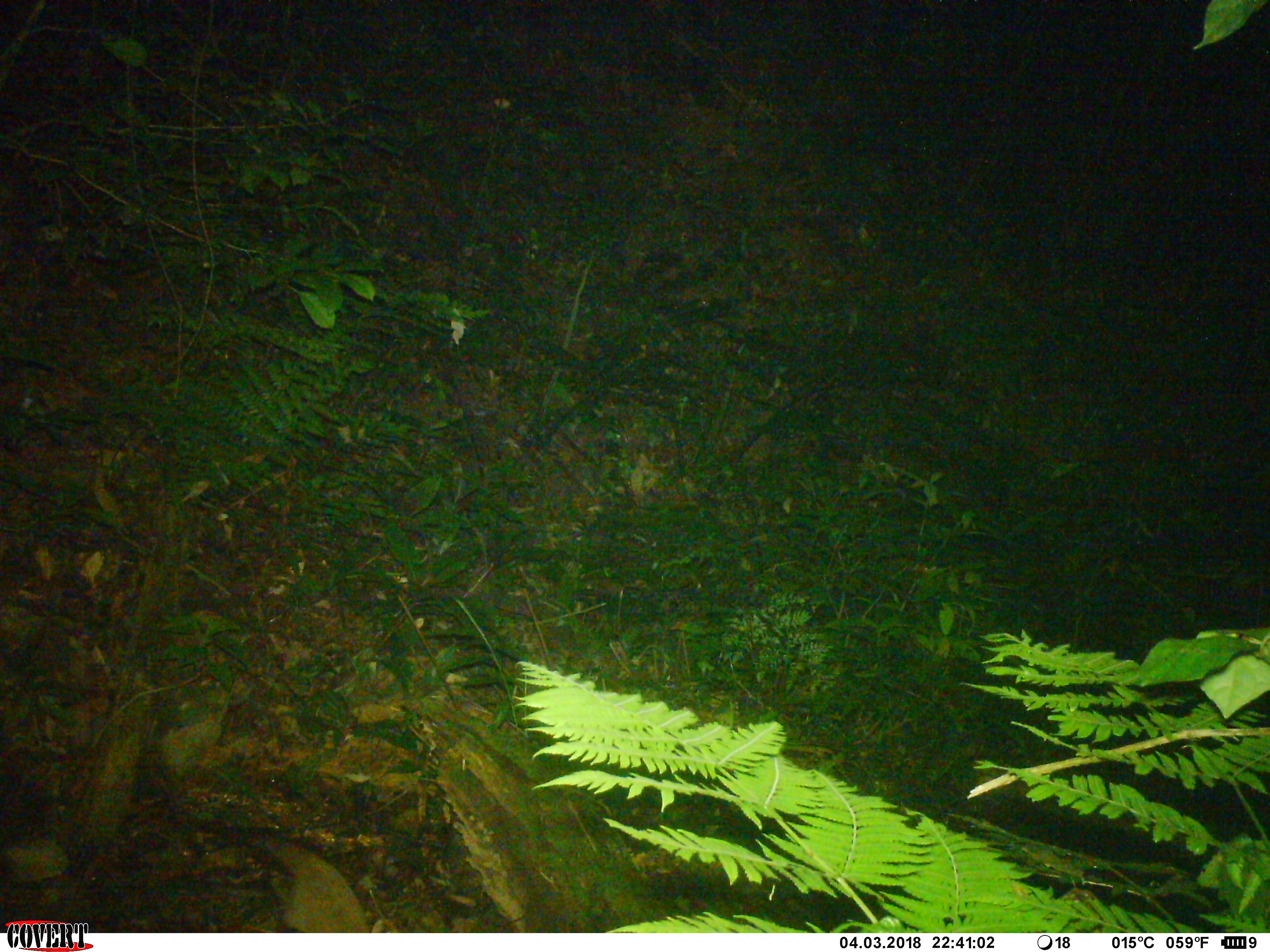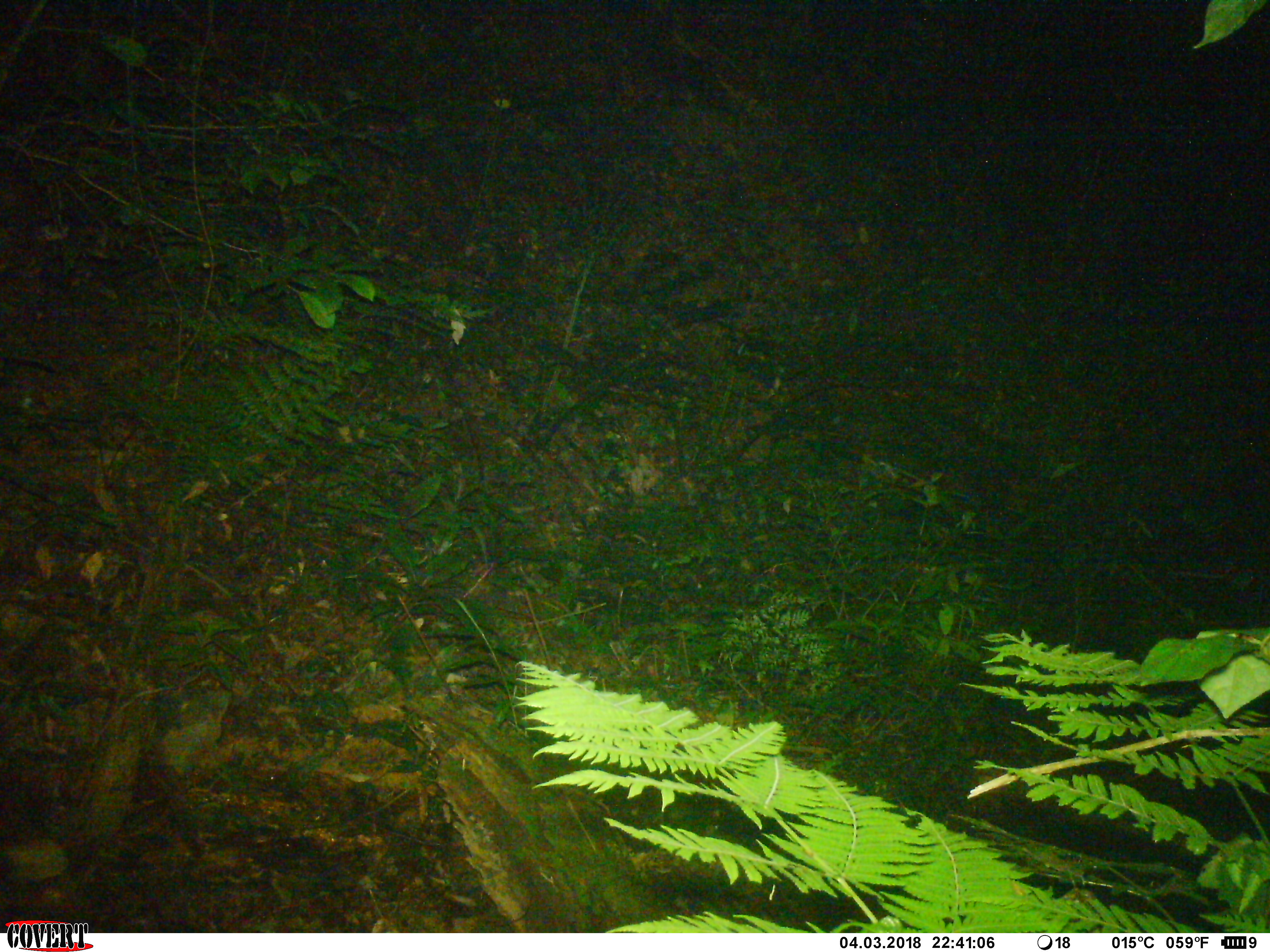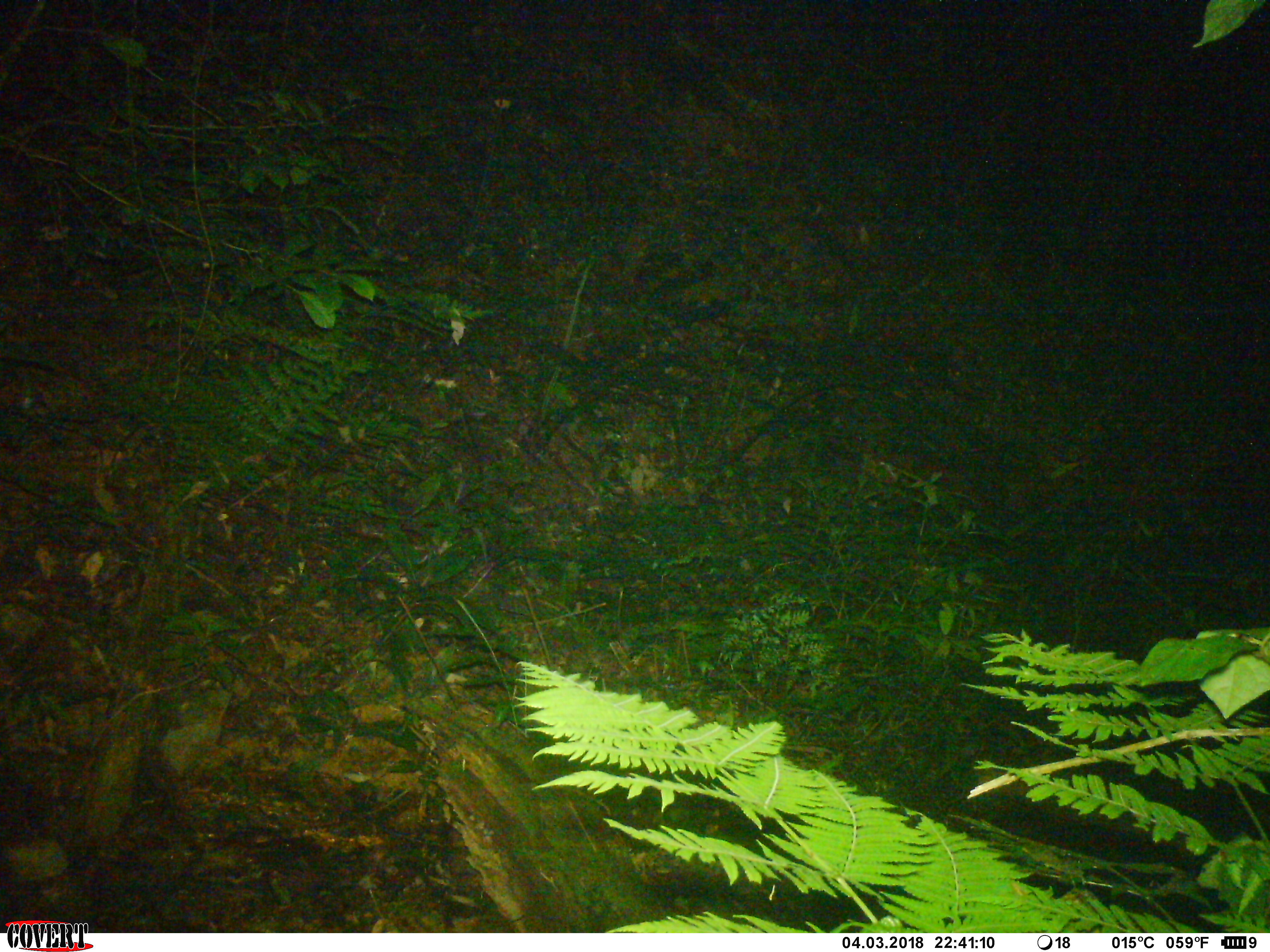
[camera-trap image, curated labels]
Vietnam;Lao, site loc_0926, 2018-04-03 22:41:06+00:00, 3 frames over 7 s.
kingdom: Animalia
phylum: Chordata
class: Mammalia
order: Carnivora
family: Viverridae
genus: Paguma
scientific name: Paguma larvata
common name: masked palm civet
Masked palm civet (Paguma larvata). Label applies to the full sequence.